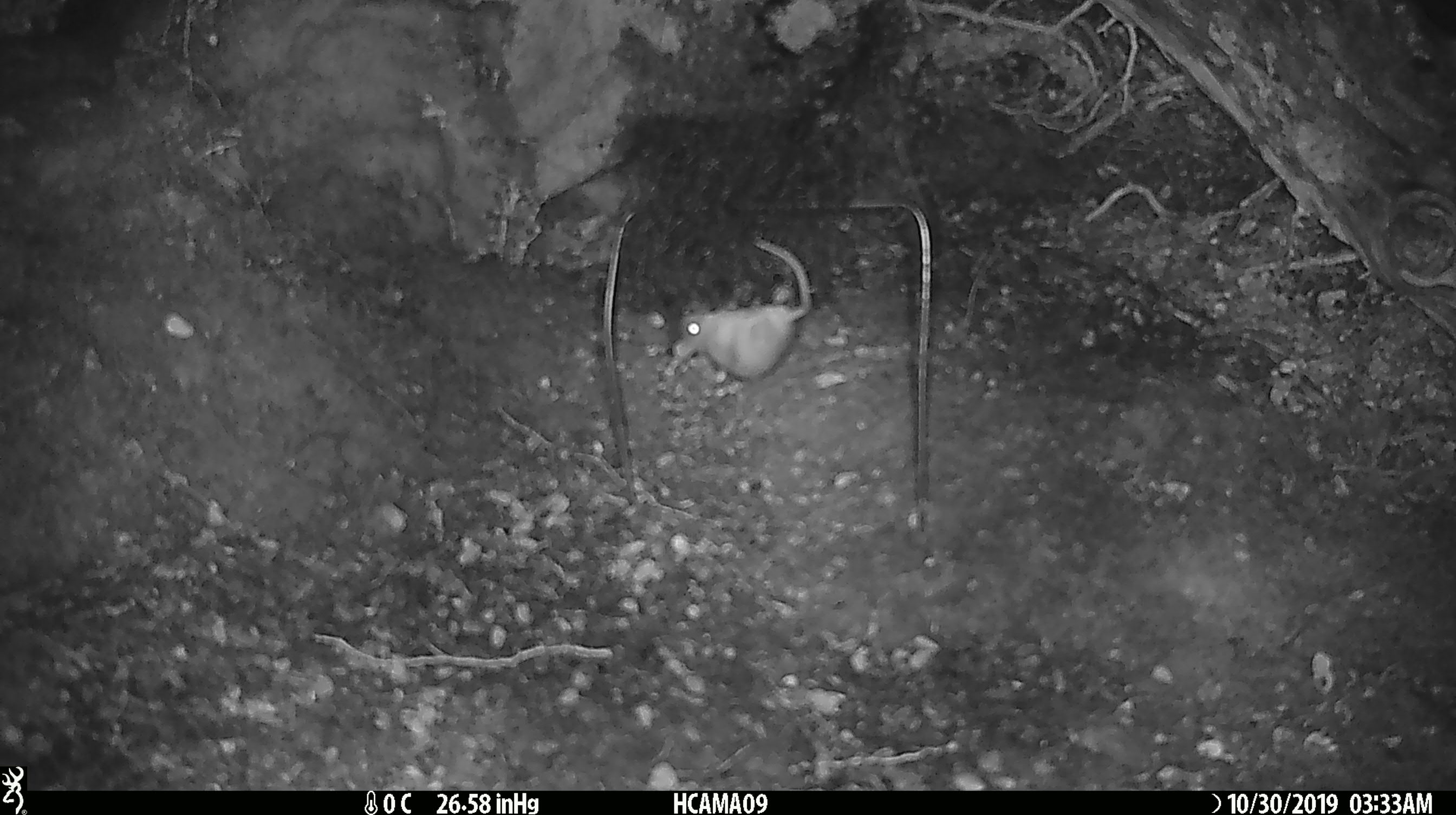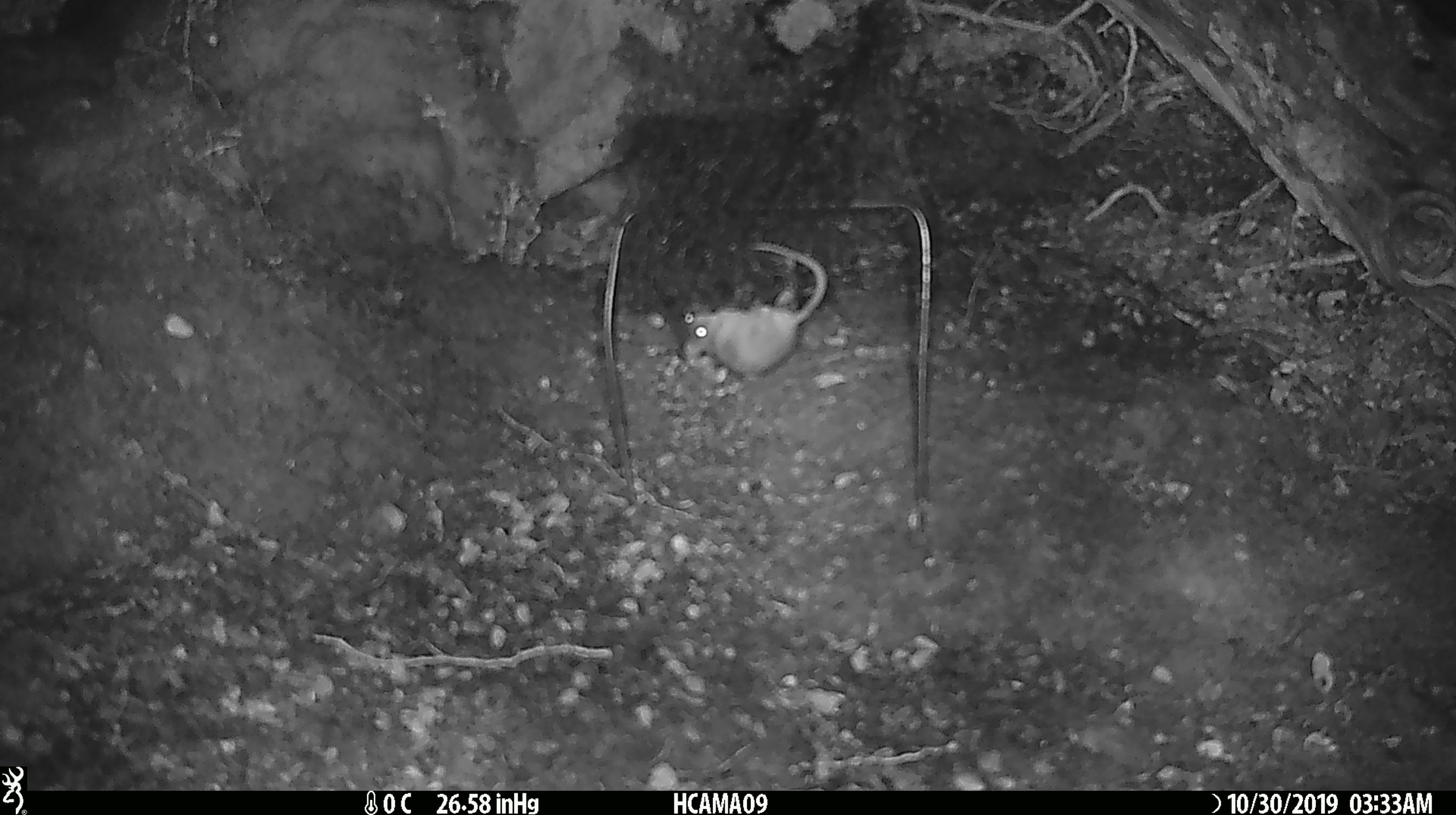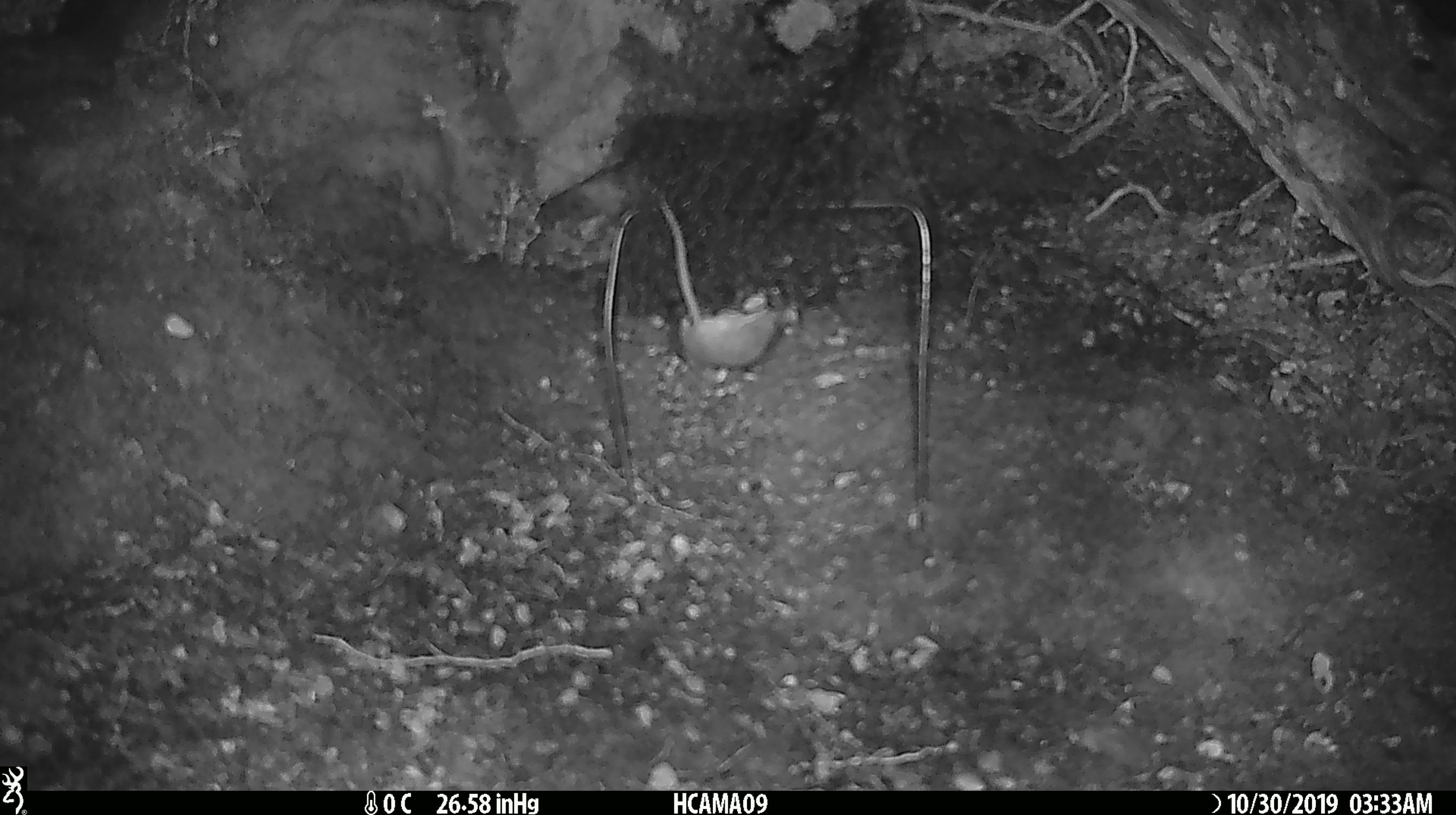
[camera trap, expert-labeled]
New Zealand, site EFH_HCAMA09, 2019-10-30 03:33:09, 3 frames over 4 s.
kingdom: Animalia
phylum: Chordata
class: Mammalia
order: Rodentia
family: Muridae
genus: Mus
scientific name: Mus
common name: mouse